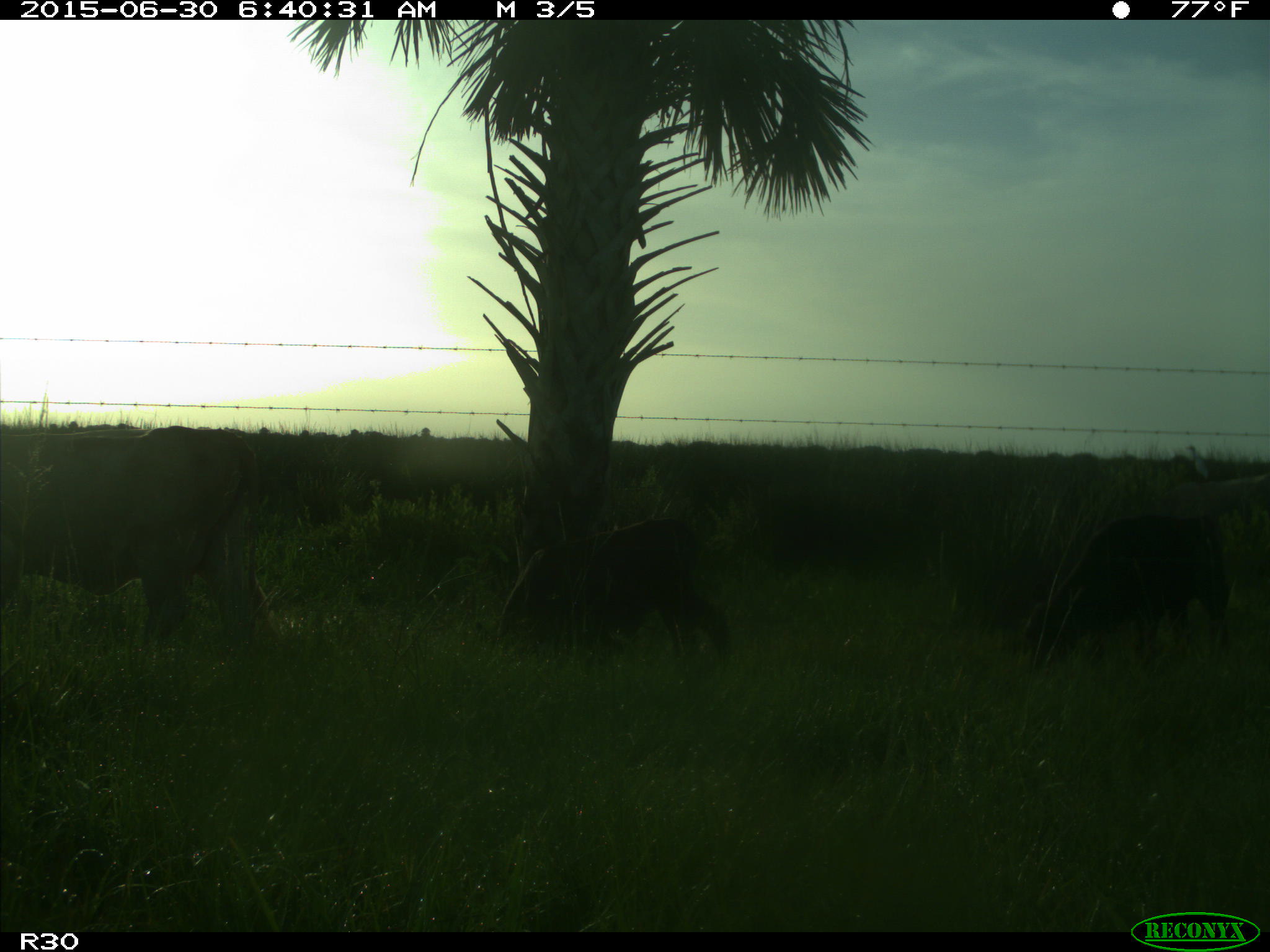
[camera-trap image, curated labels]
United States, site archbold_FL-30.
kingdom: Animalia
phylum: Chordata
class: Mammalia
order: Artiodactyla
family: Bovidae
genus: Bos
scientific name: Bos taurus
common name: domestic cow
Bos taurus (domestic cow).